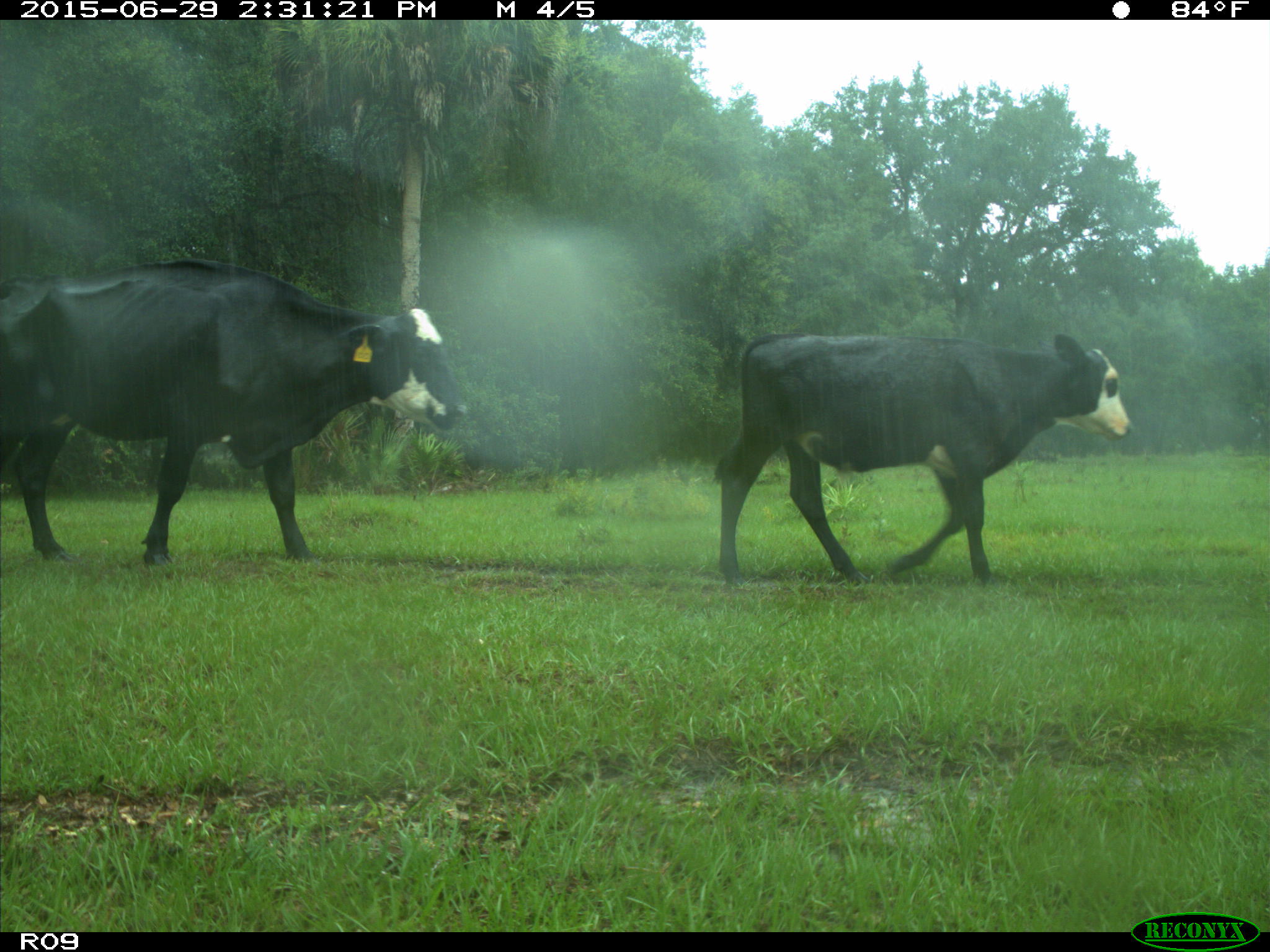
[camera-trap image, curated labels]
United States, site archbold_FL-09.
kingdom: Animalia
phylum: Chordata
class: Mammalia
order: Artiodactyla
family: Bovidae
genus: Bos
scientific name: Bos taurus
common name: domestic cow